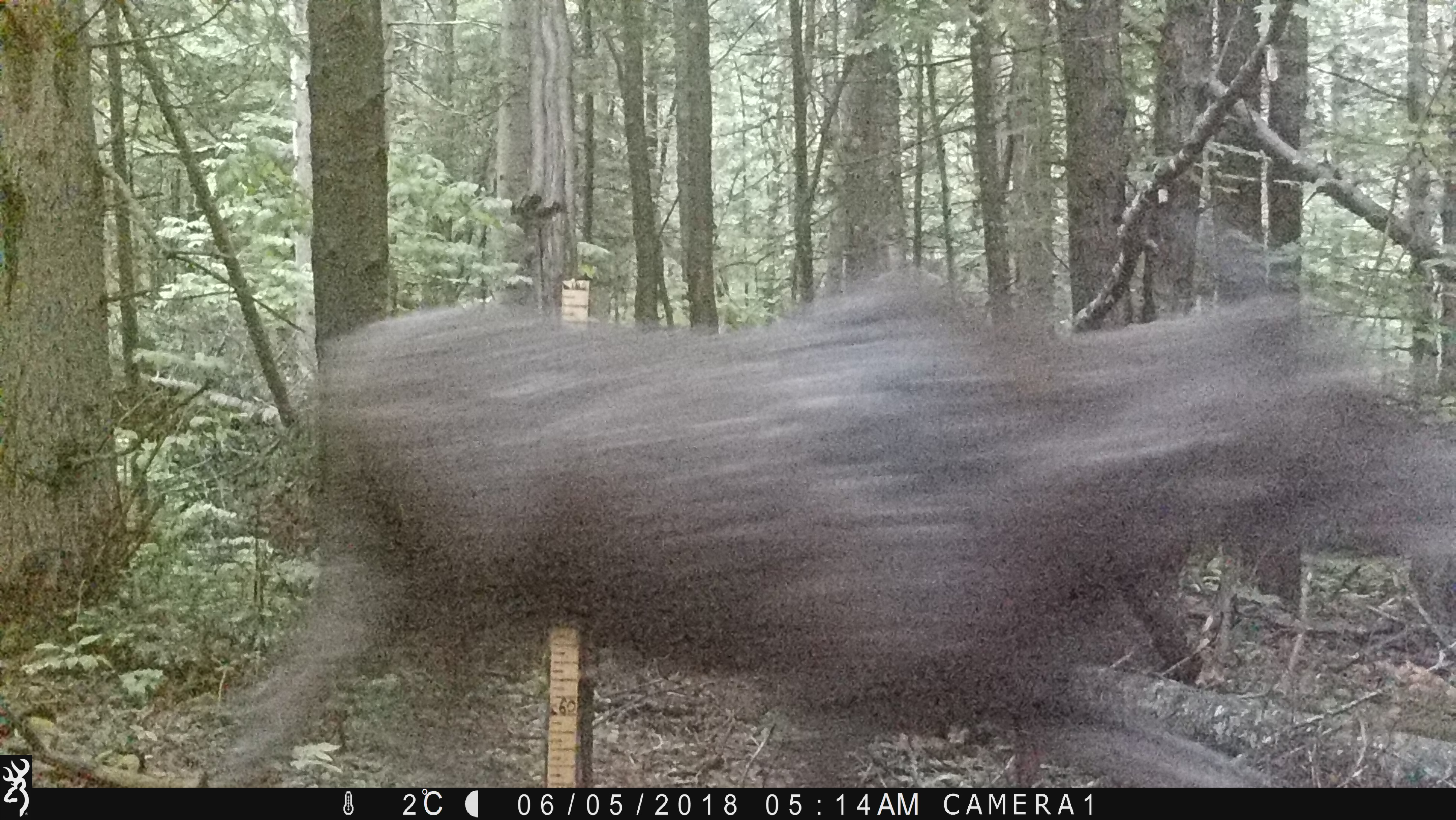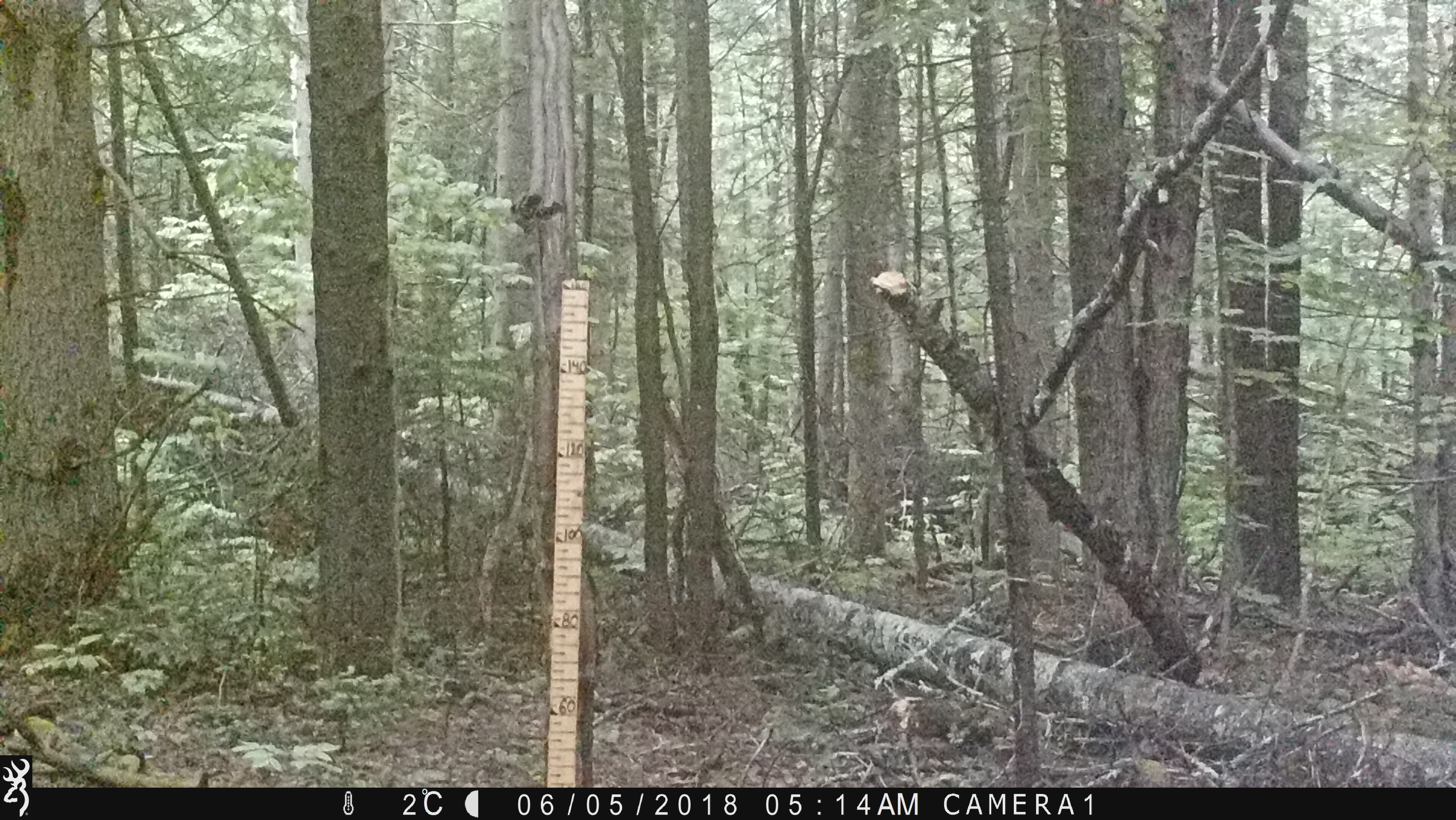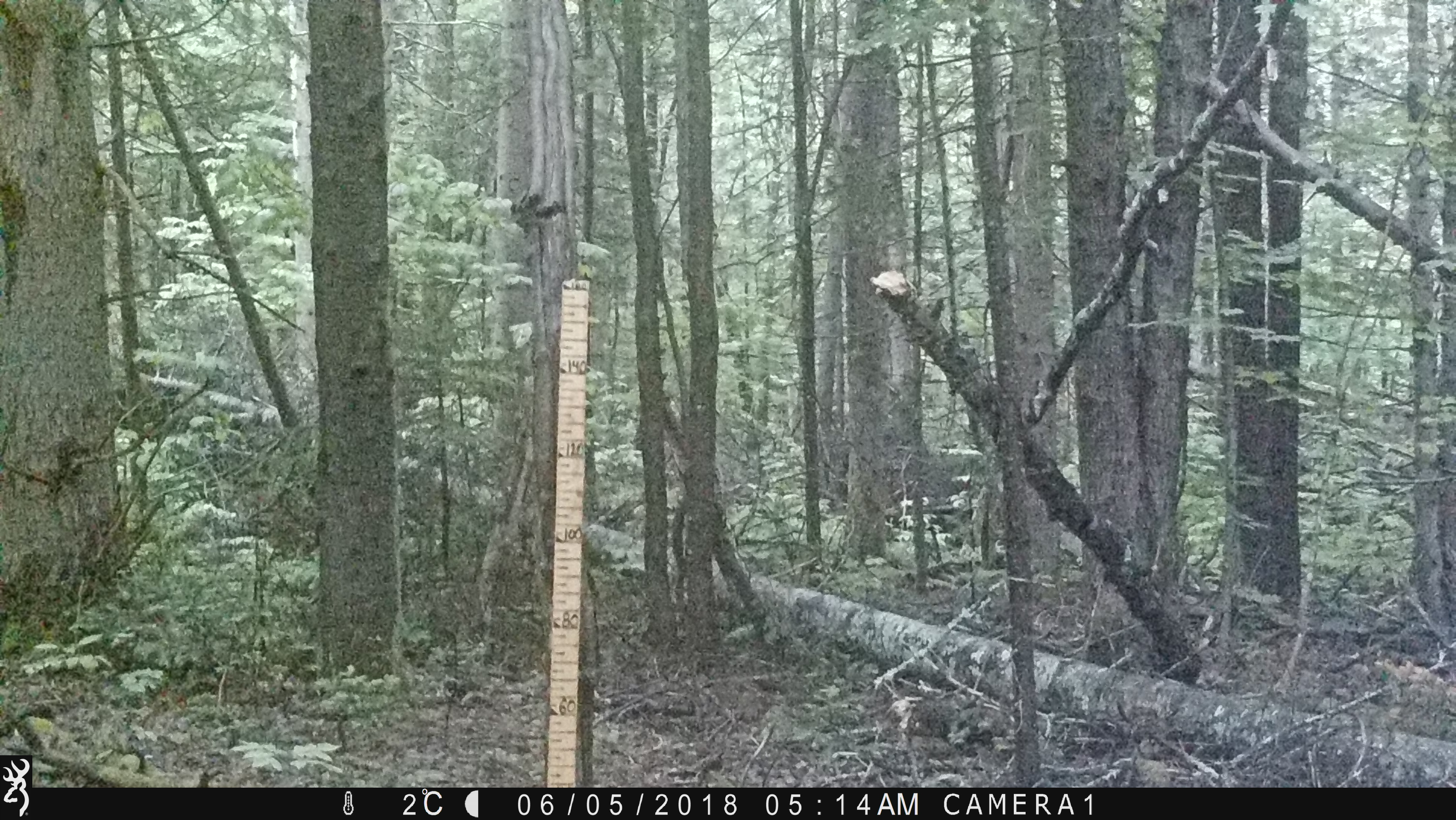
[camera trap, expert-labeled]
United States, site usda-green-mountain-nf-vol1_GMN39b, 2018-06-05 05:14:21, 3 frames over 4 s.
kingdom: Animalia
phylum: Chordata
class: Mammalia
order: Artiodactyla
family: Cervidae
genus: Alces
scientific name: Alces alces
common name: moose